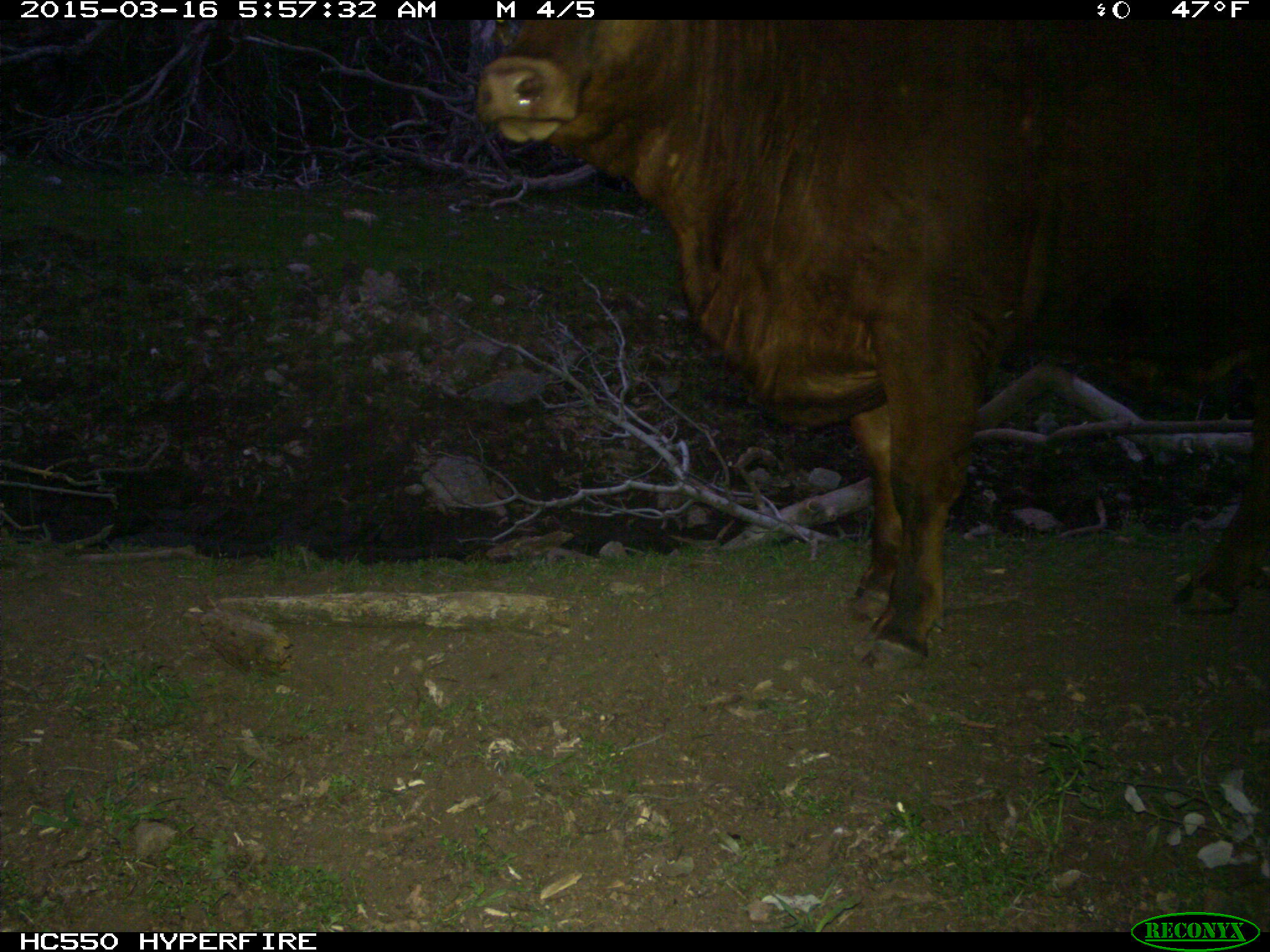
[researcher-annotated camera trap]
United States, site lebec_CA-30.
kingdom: Animalia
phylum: Chordata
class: Mammalia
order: Artiodactyla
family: Bovidae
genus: Bos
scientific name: Bos taurus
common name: domestic cow